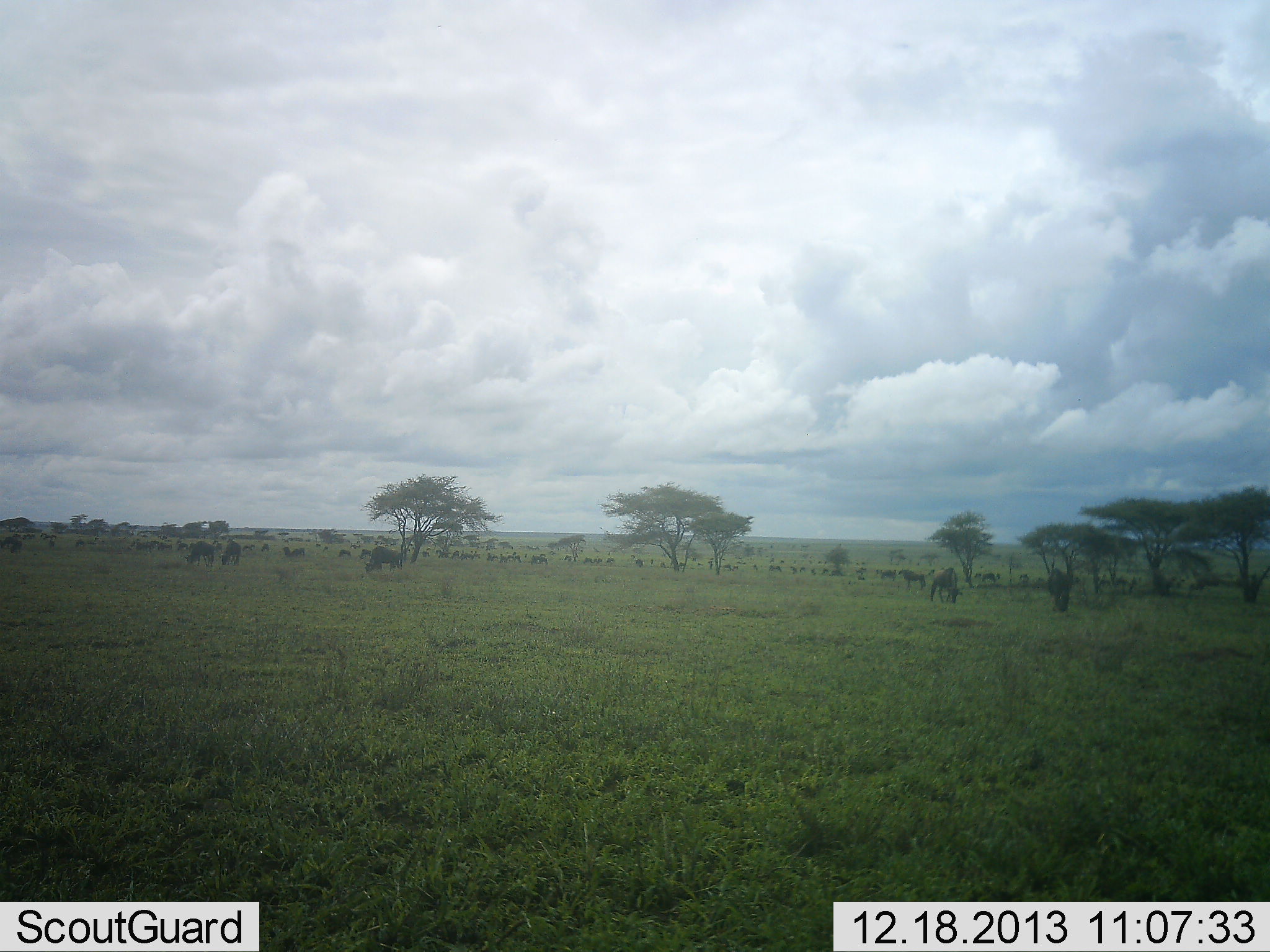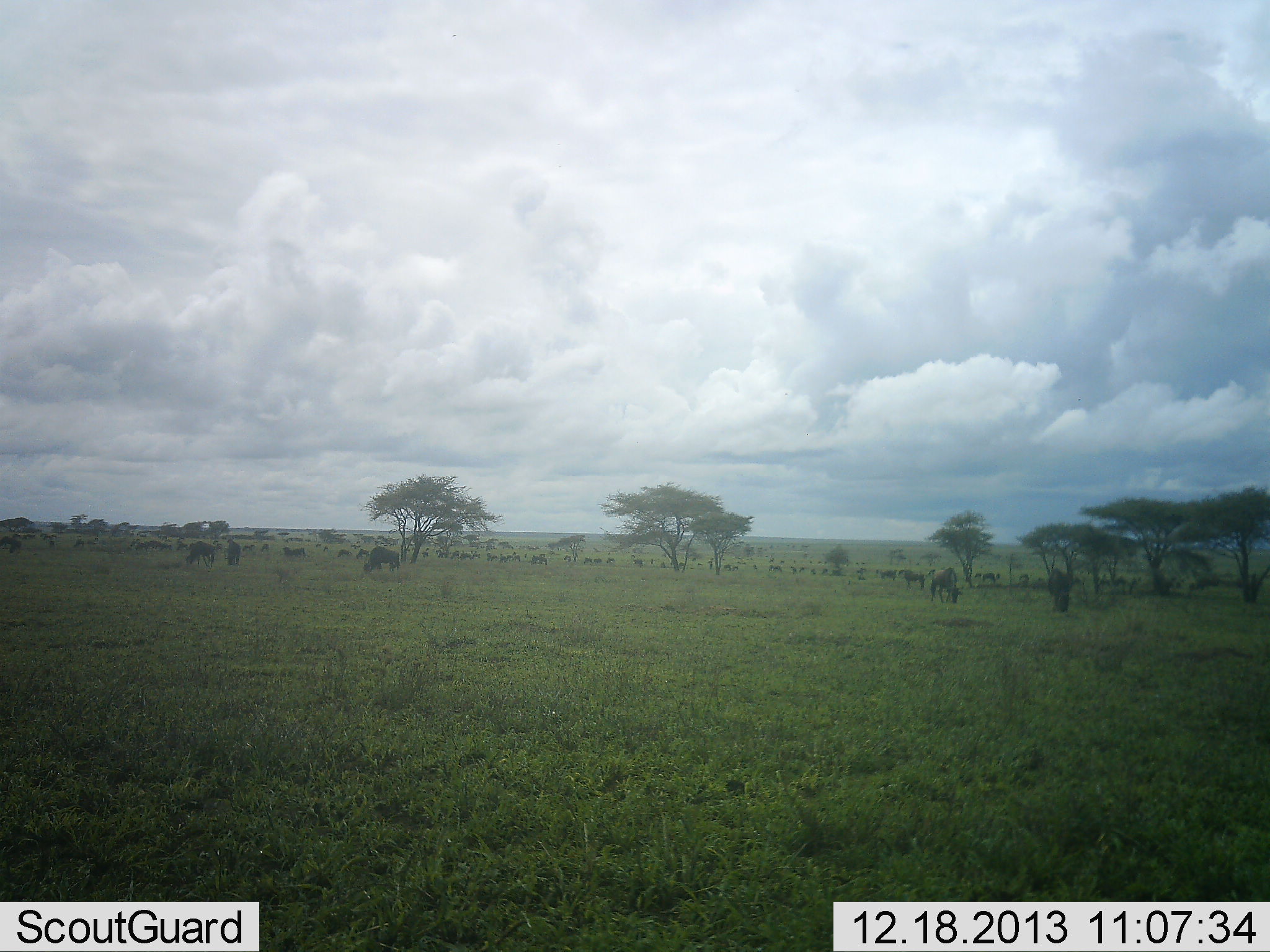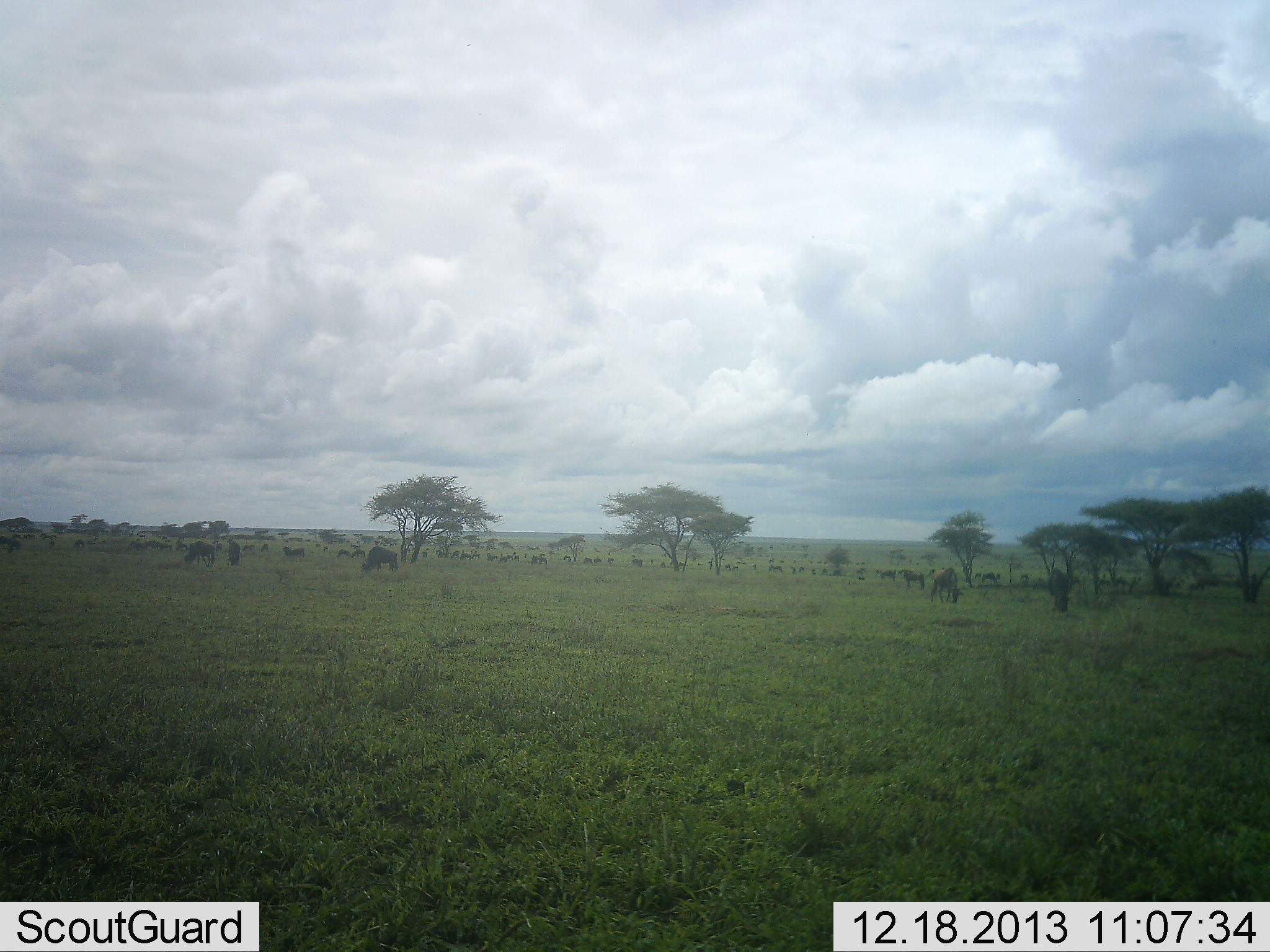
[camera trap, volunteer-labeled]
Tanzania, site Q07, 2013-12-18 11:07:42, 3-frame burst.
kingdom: Animalia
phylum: Chordata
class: Mammalia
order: Artiodactyla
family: Bovidae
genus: Connochaetes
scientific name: Connochaetes taurinus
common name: blue wildebeest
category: wildebeest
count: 11-50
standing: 50%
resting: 10%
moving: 40%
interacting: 0%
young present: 0%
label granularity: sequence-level